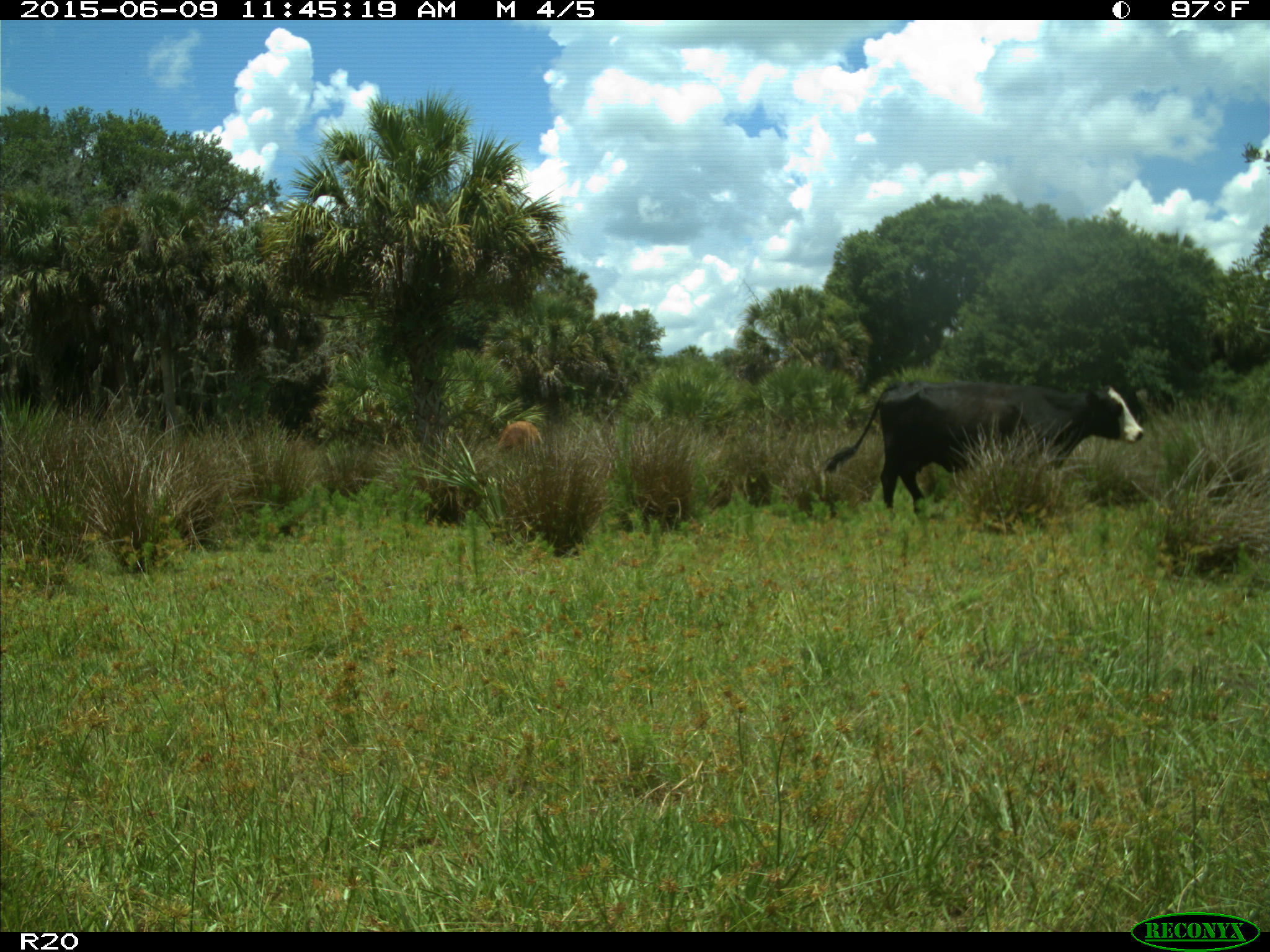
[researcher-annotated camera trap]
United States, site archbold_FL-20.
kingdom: Animalia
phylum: Chordata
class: Mammalia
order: Artiodactyla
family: Bovidae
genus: Bos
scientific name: Bos taurus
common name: domestic cow